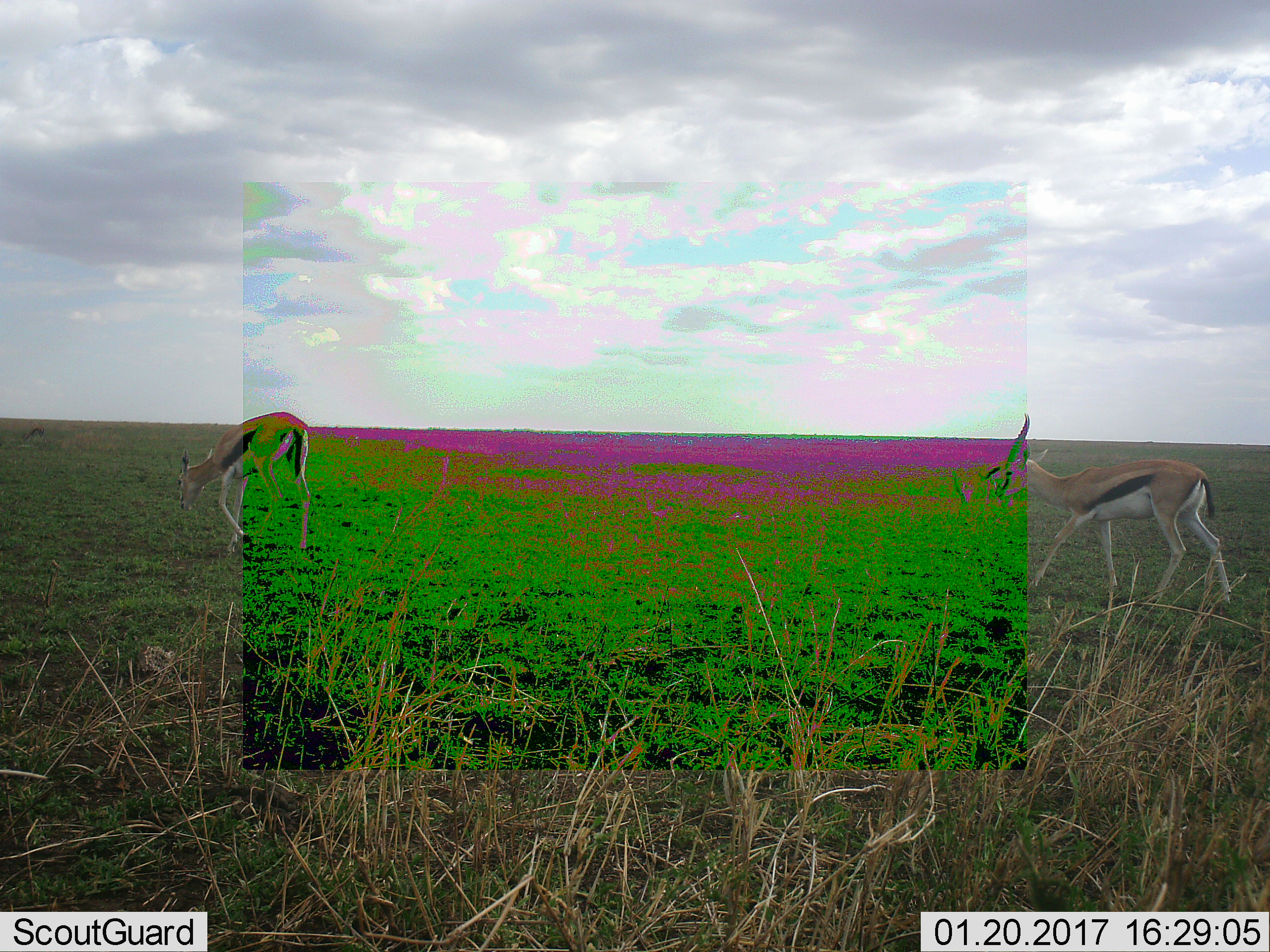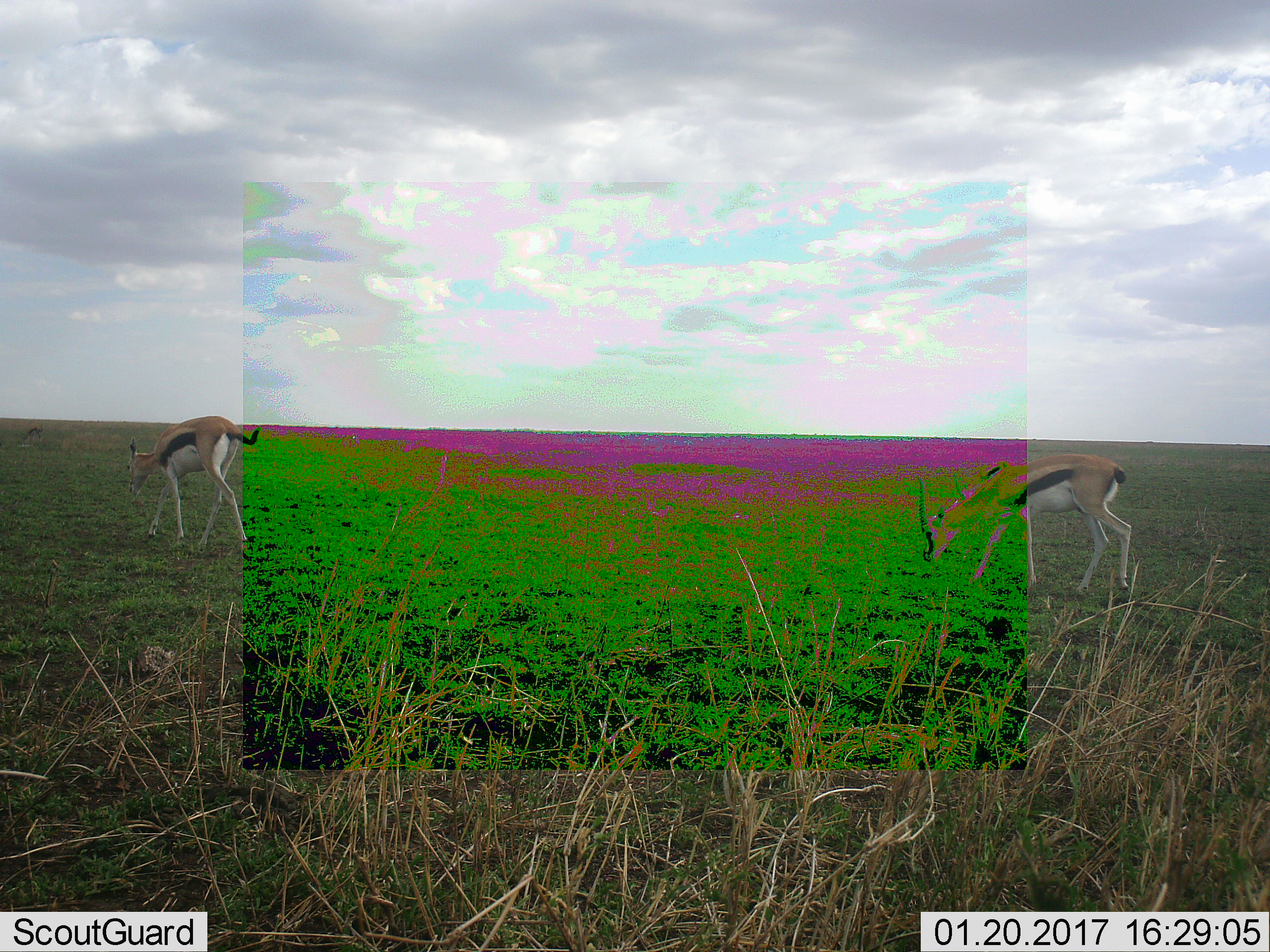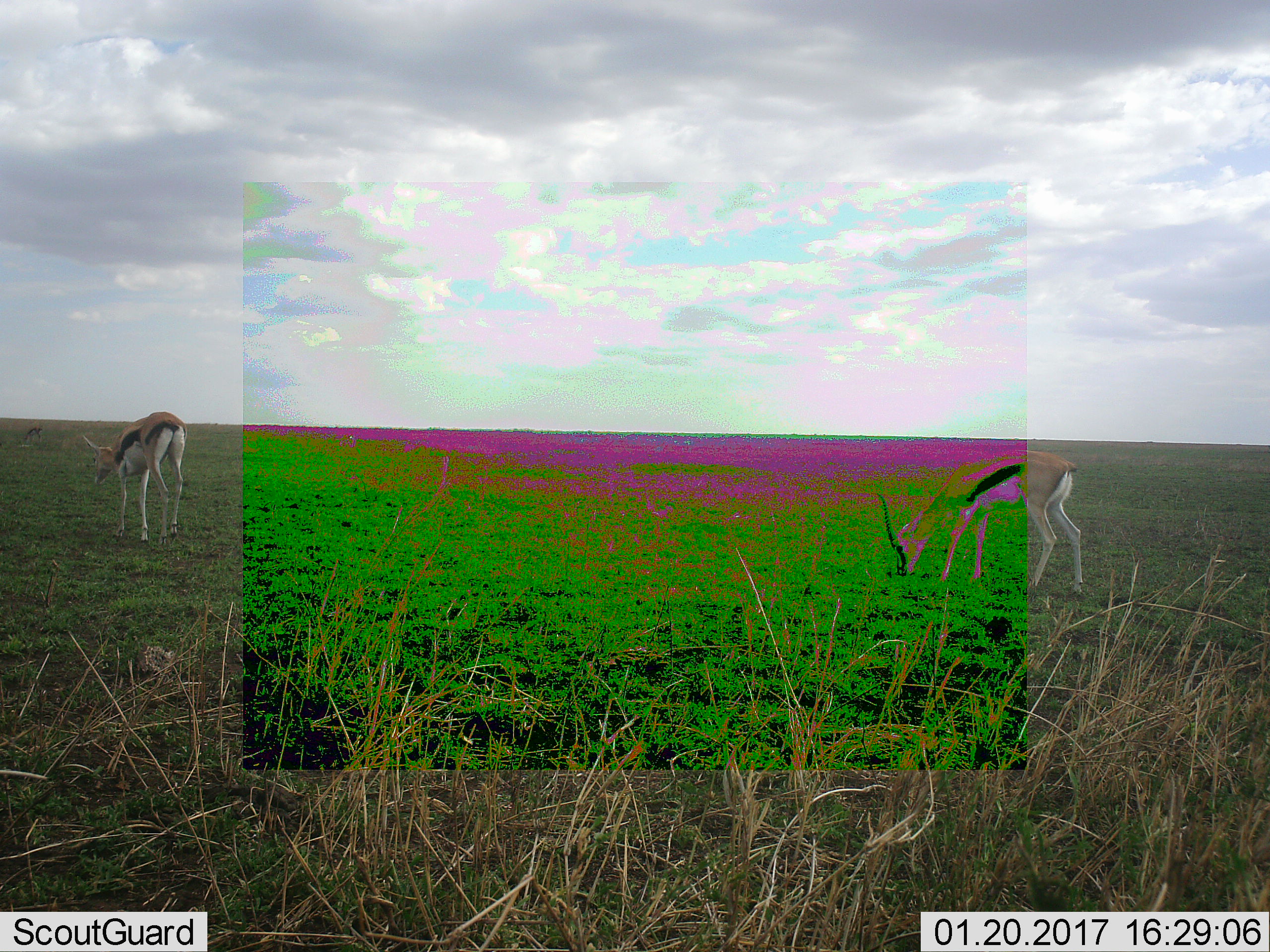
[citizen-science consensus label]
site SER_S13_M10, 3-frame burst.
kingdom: Animalia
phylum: Chordata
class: Mammalia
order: Artiodactyla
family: Bovidae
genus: Eudorcas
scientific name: Eudorcas thomsonii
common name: thomson's gazelle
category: gazellethomsons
Gazellethomsons (thomson's gazelle) (Eudorcas thomsonii), count 2. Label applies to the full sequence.